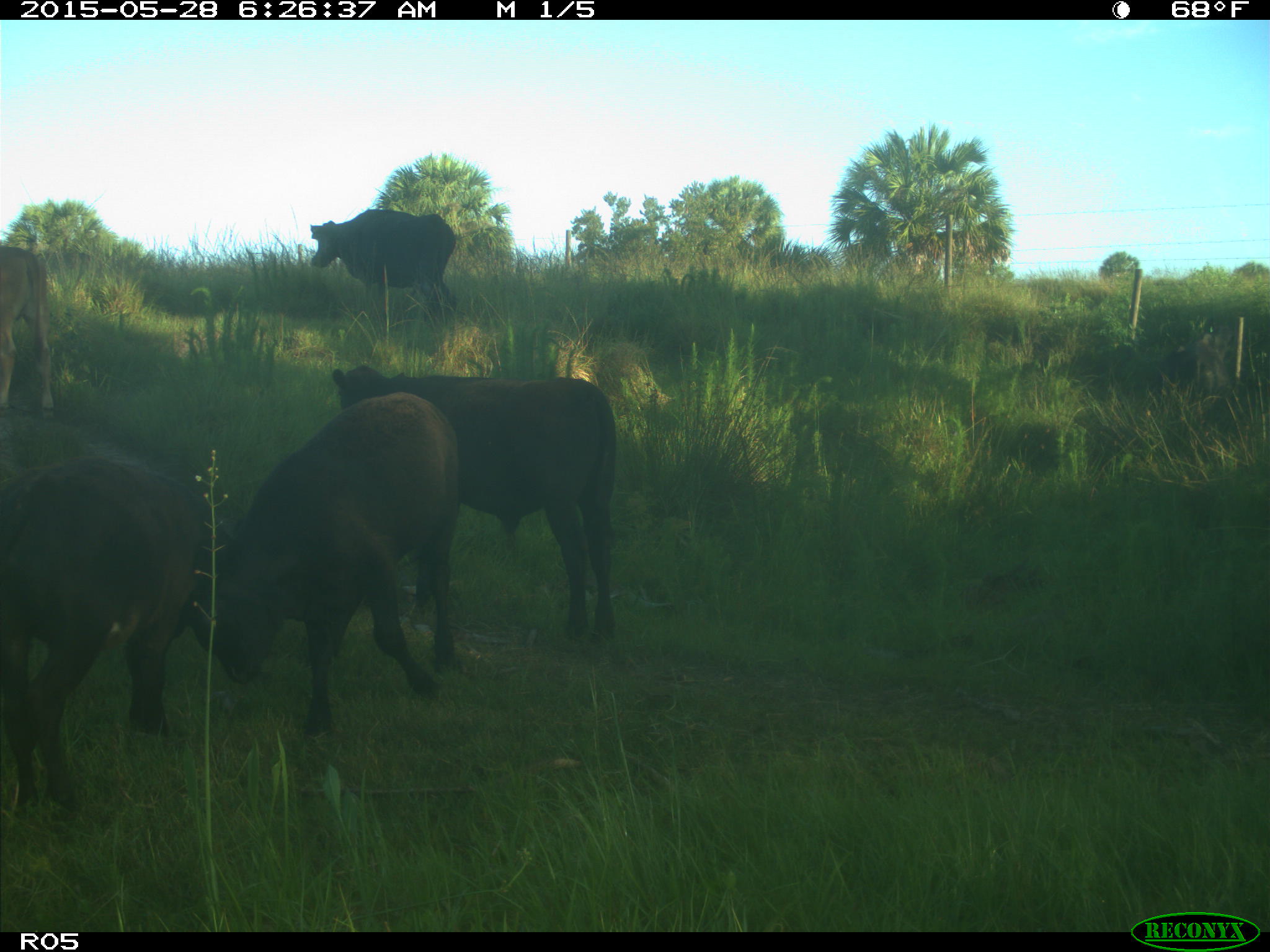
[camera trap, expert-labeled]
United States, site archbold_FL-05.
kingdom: Animalia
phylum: Chordata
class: Mammalia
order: Artiodactyla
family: Bovidae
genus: Bos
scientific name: Bos taurus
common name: domestic cow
Bos taurus (domestic cow).